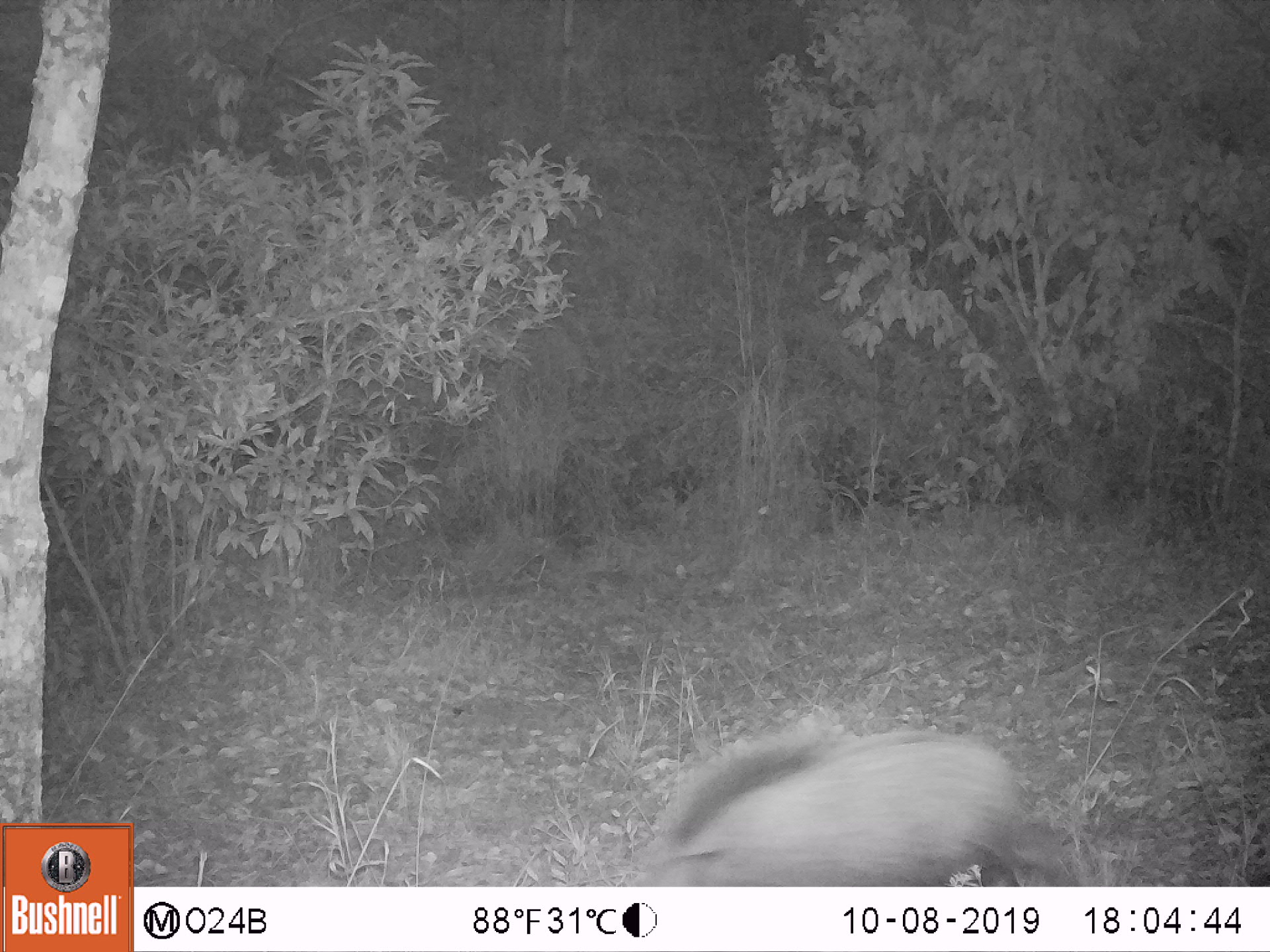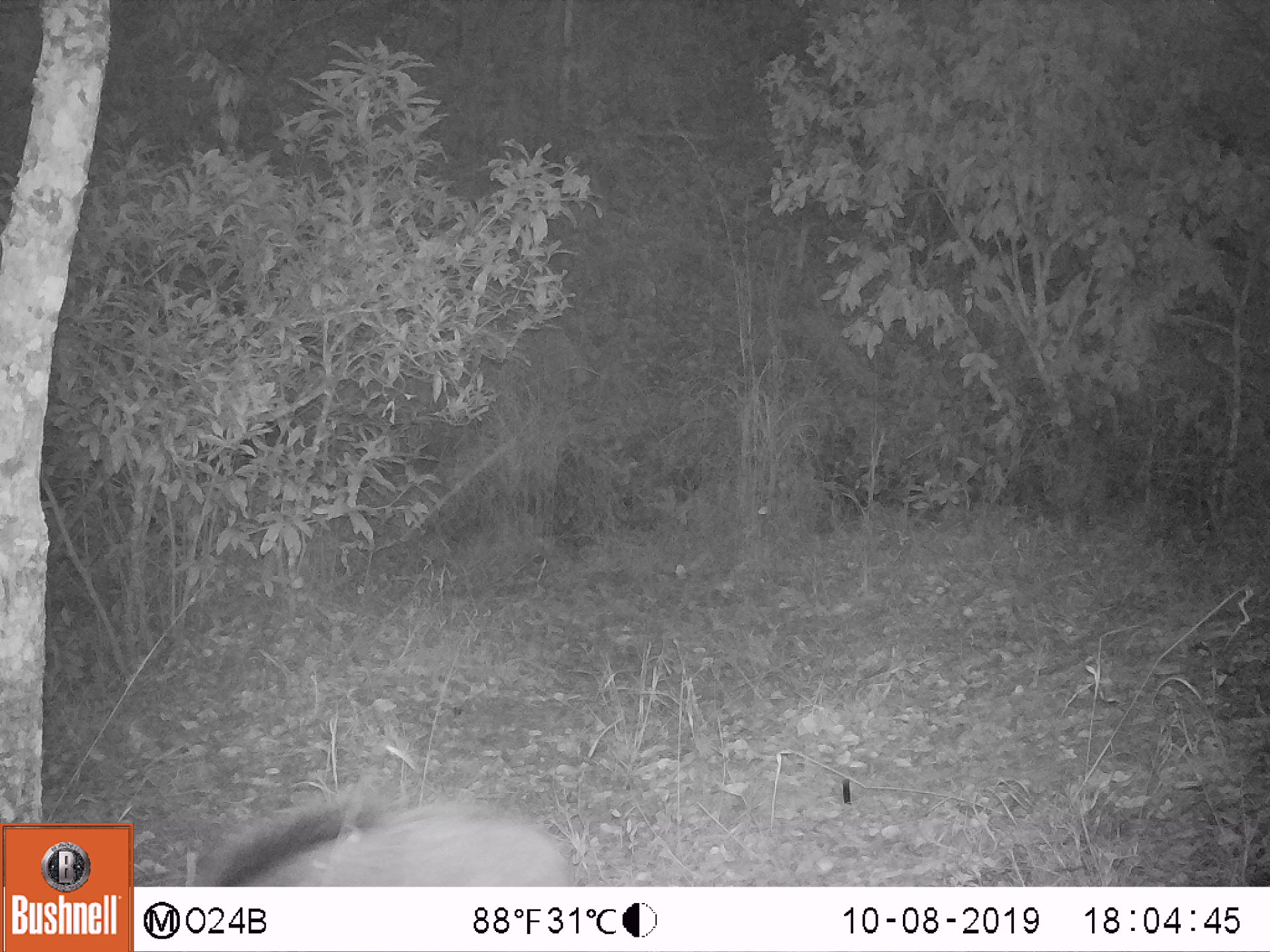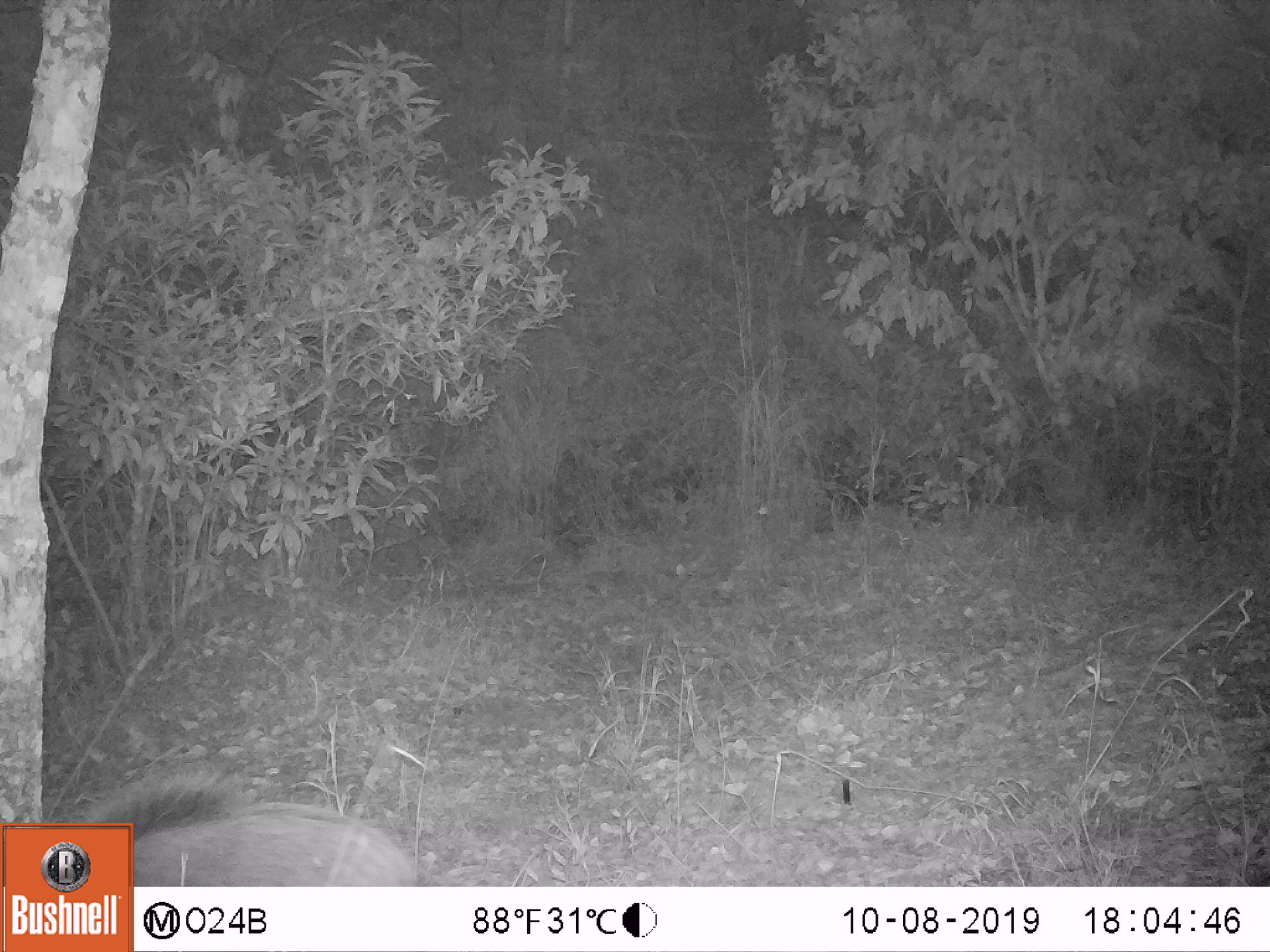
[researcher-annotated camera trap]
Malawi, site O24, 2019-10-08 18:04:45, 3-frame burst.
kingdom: Animalia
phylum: Chordata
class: Mammalia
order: Artiodactyla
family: Suidae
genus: Potamochoerus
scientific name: Potamochoerus larvatus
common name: bushpig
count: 1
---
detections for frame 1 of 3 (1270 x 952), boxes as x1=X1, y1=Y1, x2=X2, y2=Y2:
bushpig: x1=616, y1=701, x2=1097, y2=883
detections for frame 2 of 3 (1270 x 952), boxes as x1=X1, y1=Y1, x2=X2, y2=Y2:
bushpig: x1=195, y1=783, x2=586, y2=883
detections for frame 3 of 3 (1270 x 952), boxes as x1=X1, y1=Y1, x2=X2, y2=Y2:
bushpig: x1=135, y1=761, x2=428, y2=882